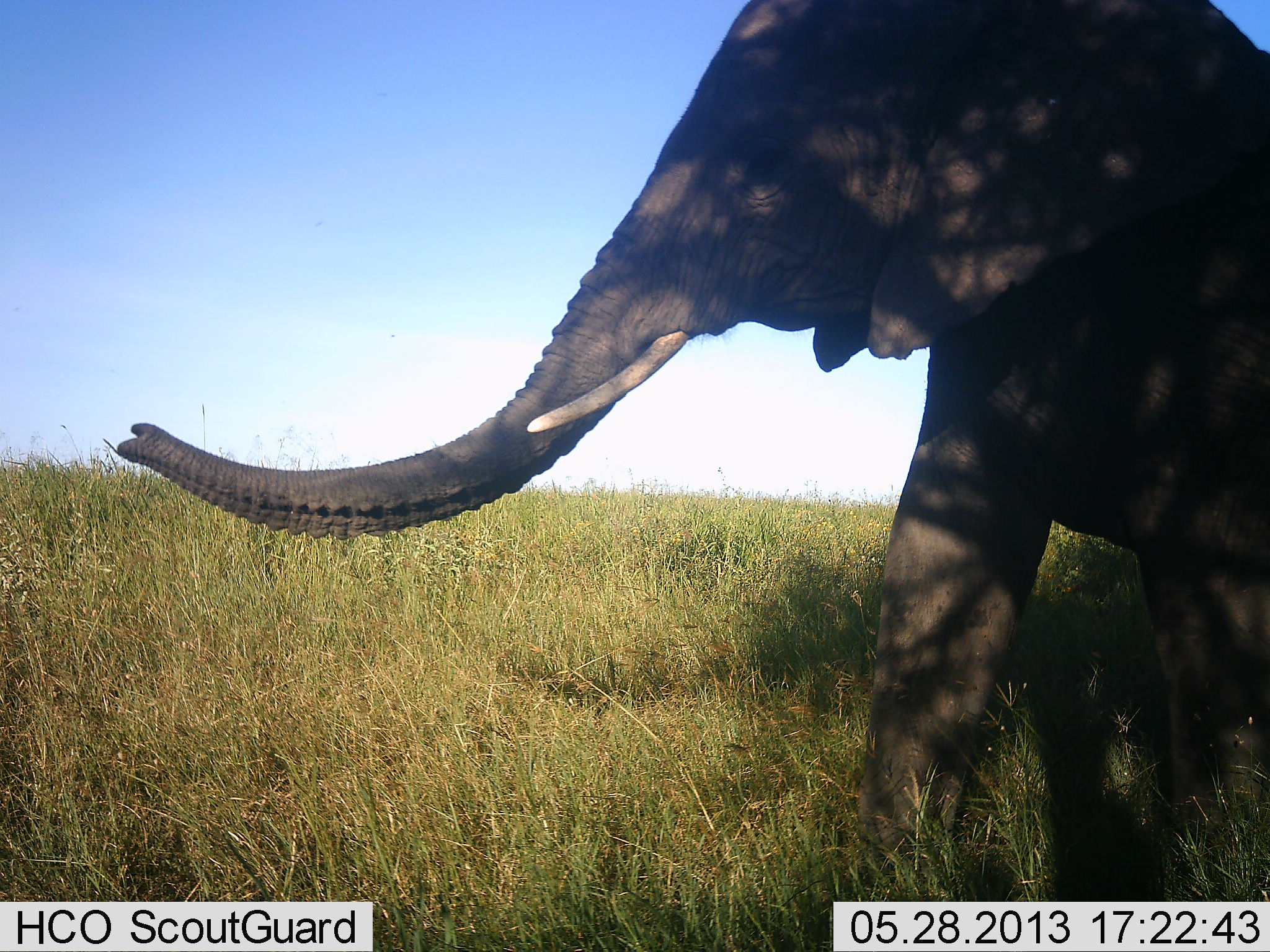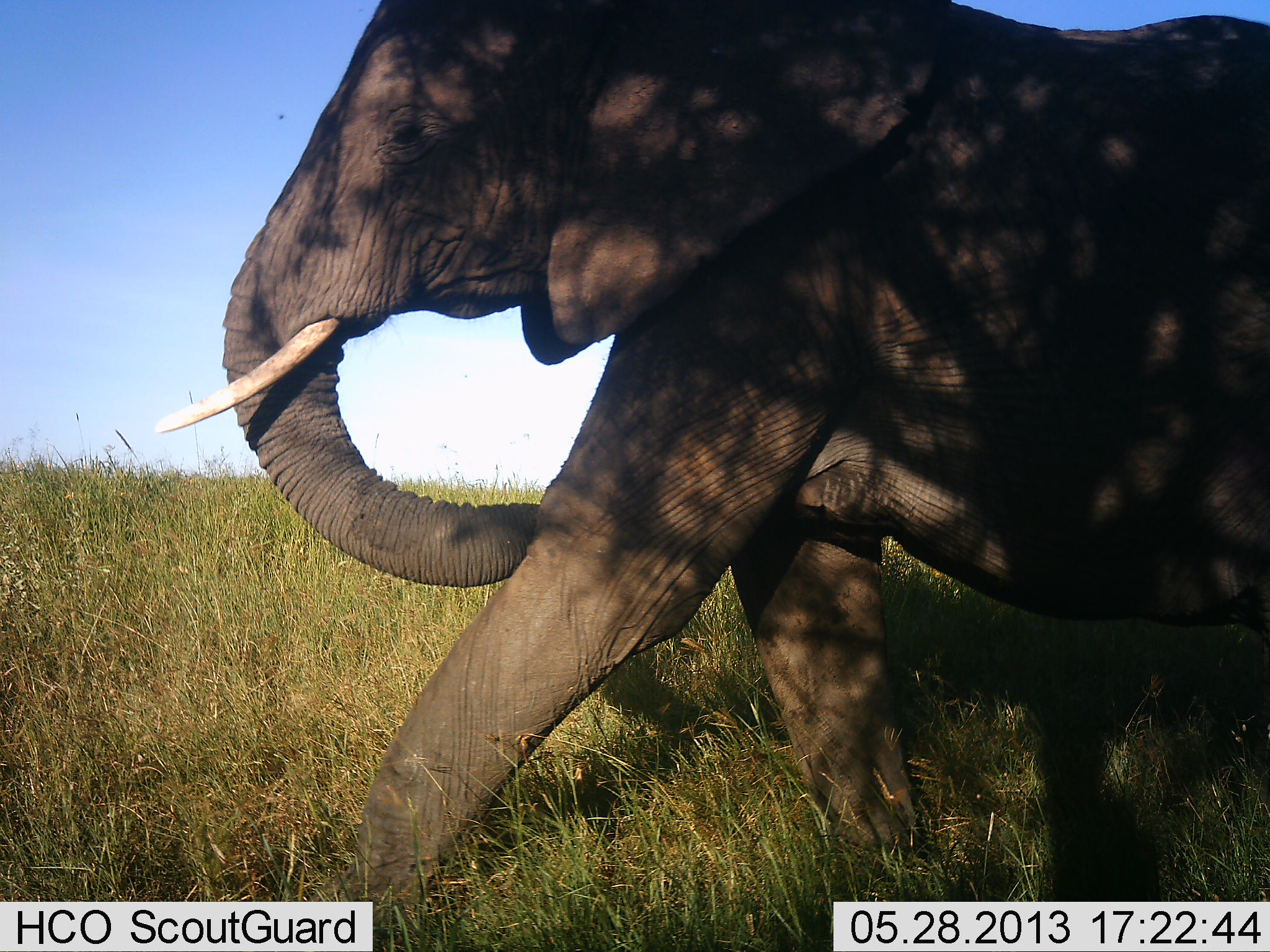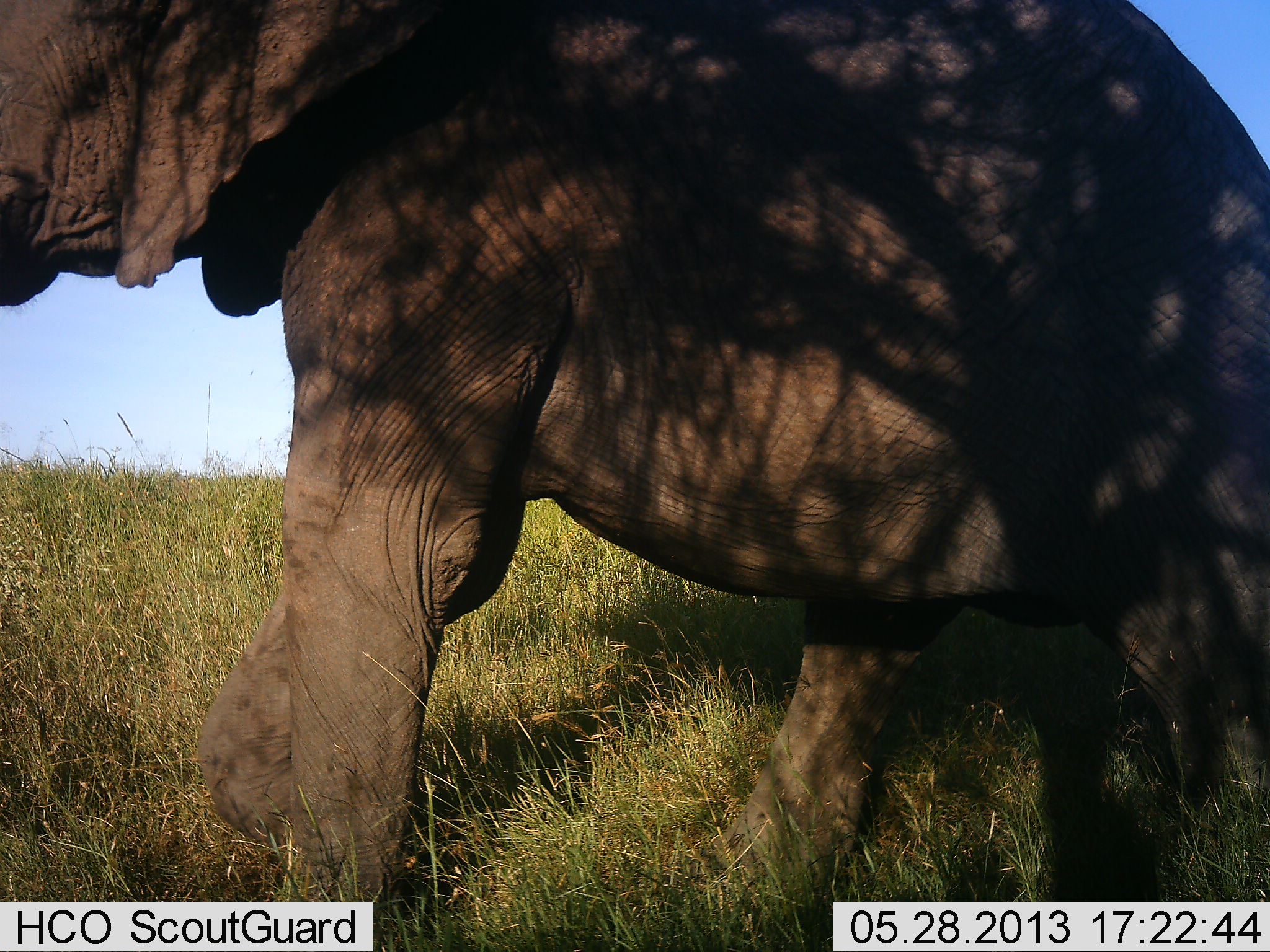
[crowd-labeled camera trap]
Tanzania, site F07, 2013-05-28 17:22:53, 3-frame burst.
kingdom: Animalia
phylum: Chordata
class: Mammalia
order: Proboscidea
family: Elephantidae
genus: Loxodonta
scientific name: Loxodonta africana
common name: african bush elephant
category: elephant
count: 1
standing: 0%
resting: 6%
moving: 94%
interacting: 0%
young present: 0%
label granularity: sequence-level